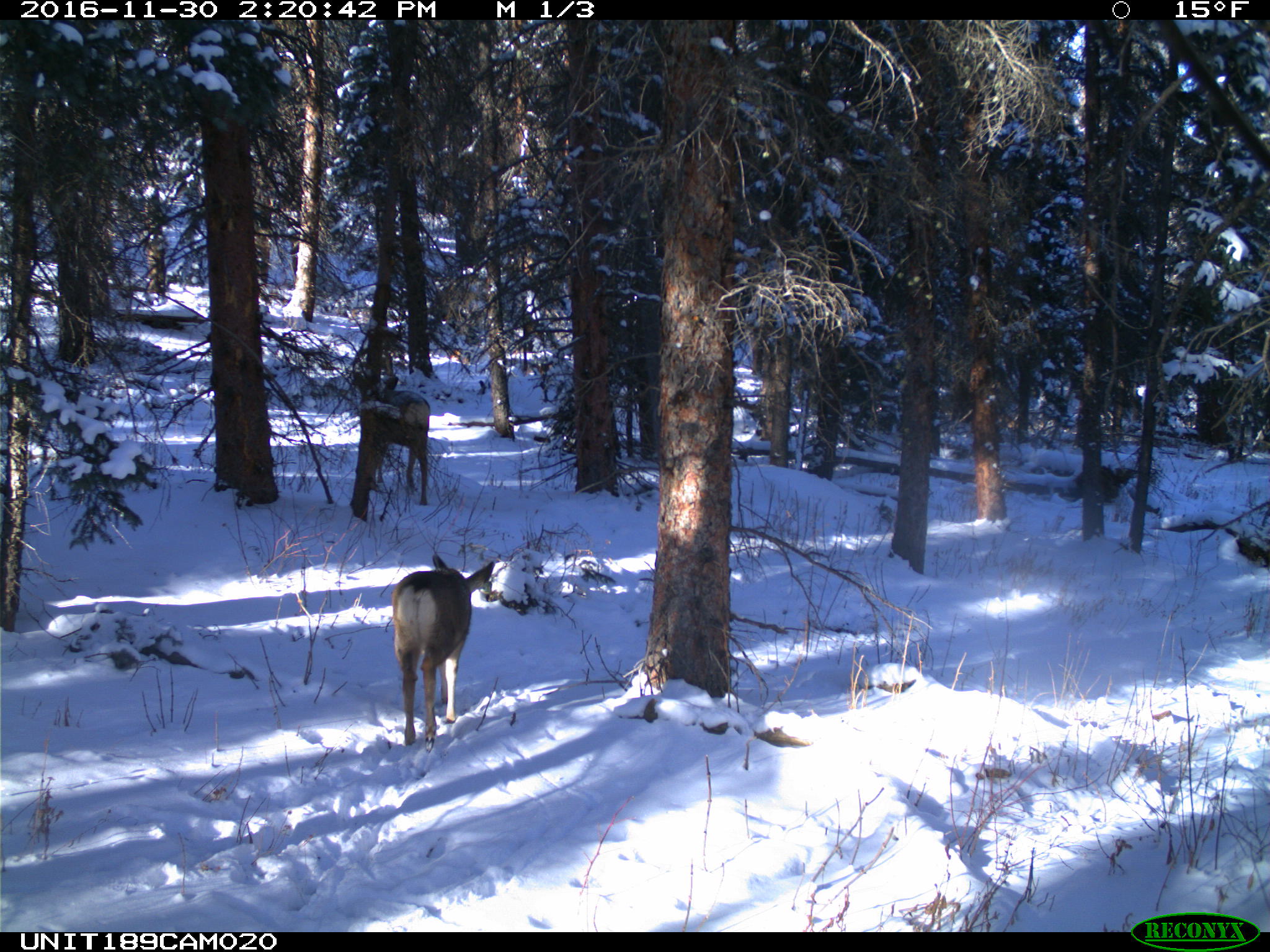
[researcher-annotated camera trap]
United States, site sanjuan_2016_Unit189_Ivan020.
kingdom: Animalia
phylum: Chordata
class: Mammalia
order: Artiodactyla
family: Cervidae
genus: Odocoileus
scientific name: Odocoileus hemionus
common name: mule deer